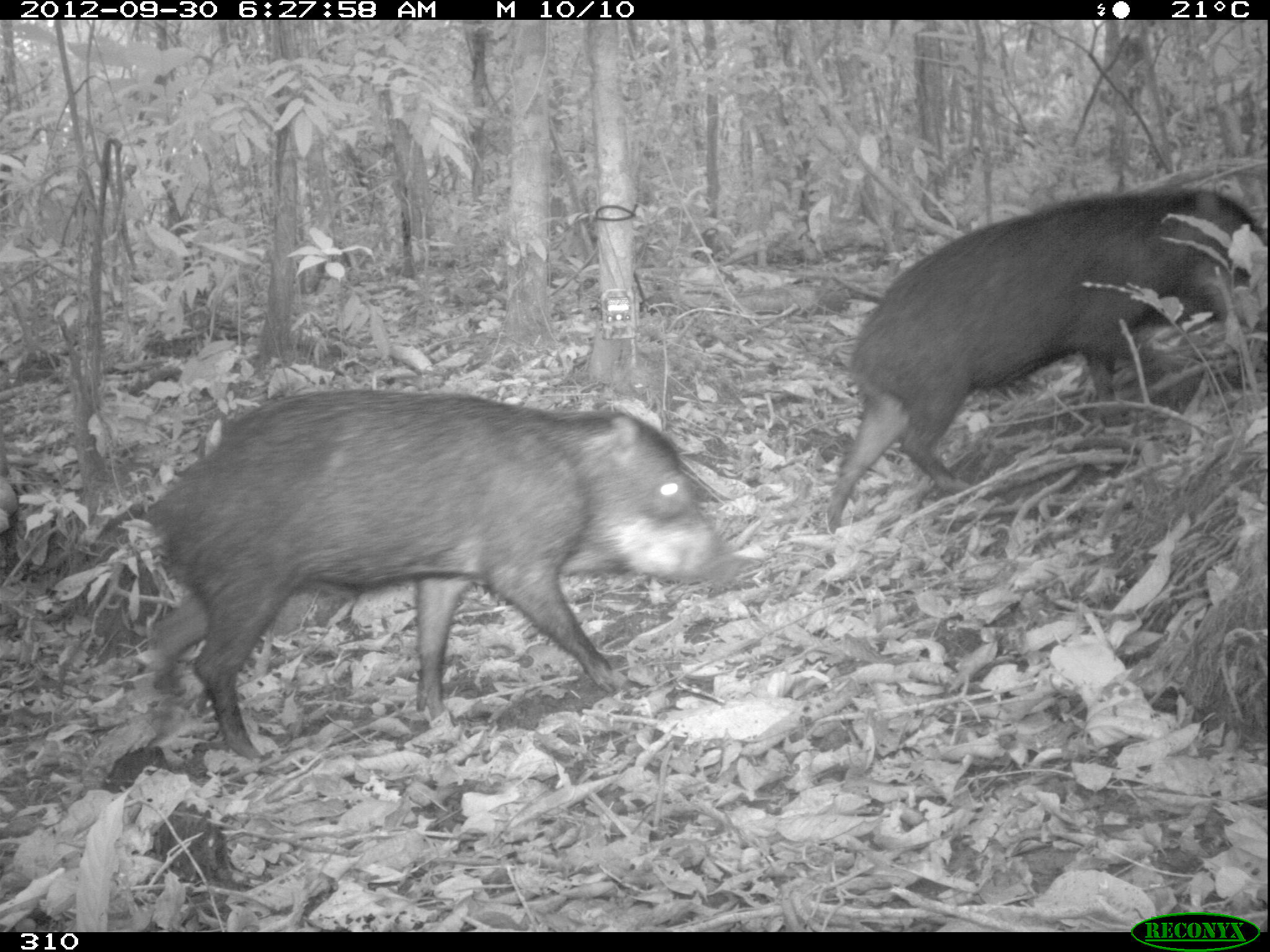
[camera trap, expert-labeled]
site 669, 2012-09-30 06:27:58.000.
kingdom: Animalia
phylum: Chordata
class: Mammalia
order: Artiodactyla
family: Tayassuidae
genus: Tayassu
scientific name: Tayassu pecari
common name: white-lipped peccary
Tayassu pecari (white-lipped peccary).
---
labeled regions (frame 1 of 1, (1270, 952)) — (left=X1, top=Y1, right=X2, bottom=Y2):
tayassu pecari: (left=144, top=390, right=747, bottom=760); (left=826, top=186, right=1268, bottom=534)